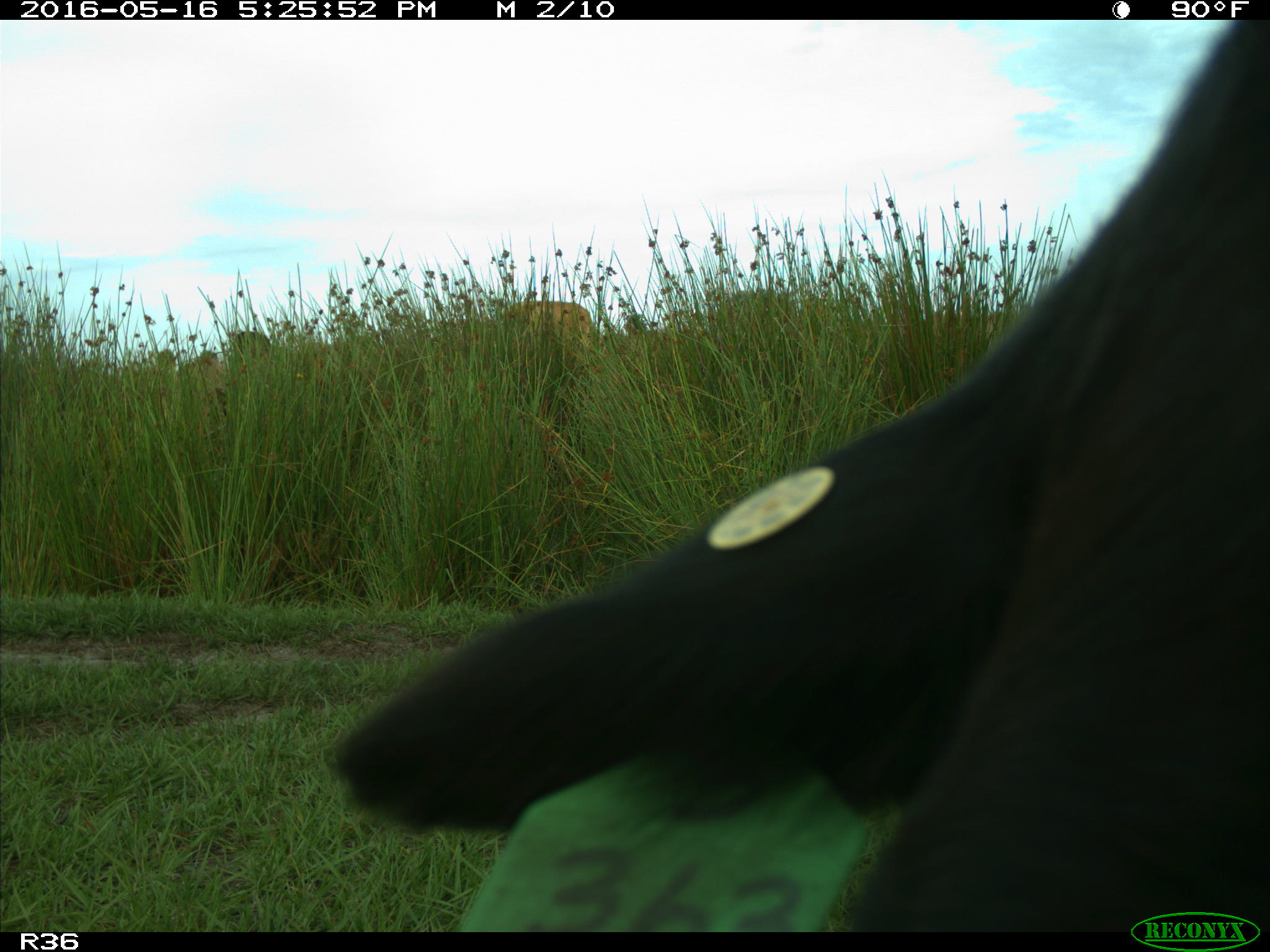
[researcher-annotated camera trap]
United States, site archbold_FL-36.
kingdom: Animalia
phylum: Chordata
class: Mammalia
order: Artiodactyla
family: Bovidae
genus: Bos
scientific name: Bos taurus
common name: domestic cow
Bos taurus (domestic cow).